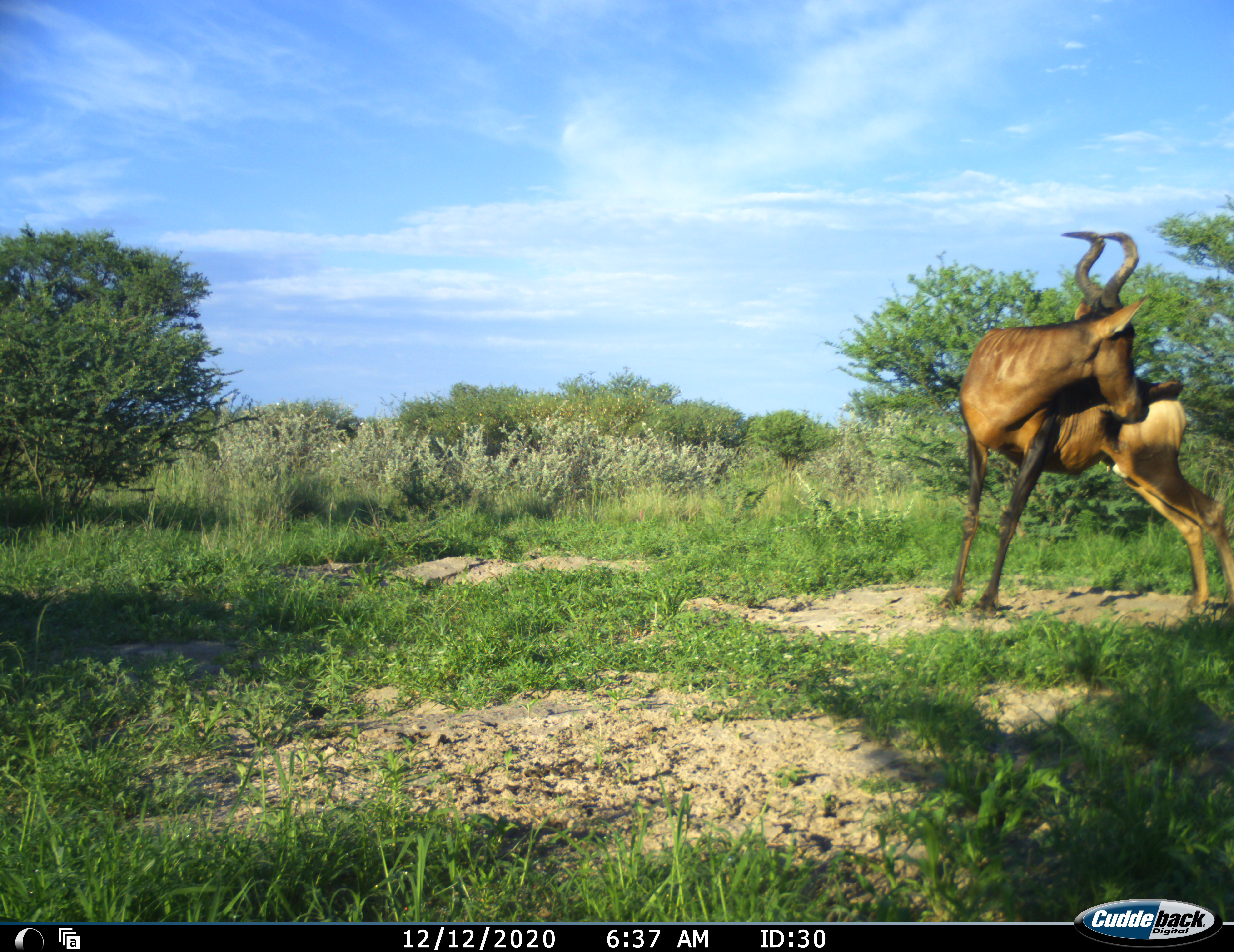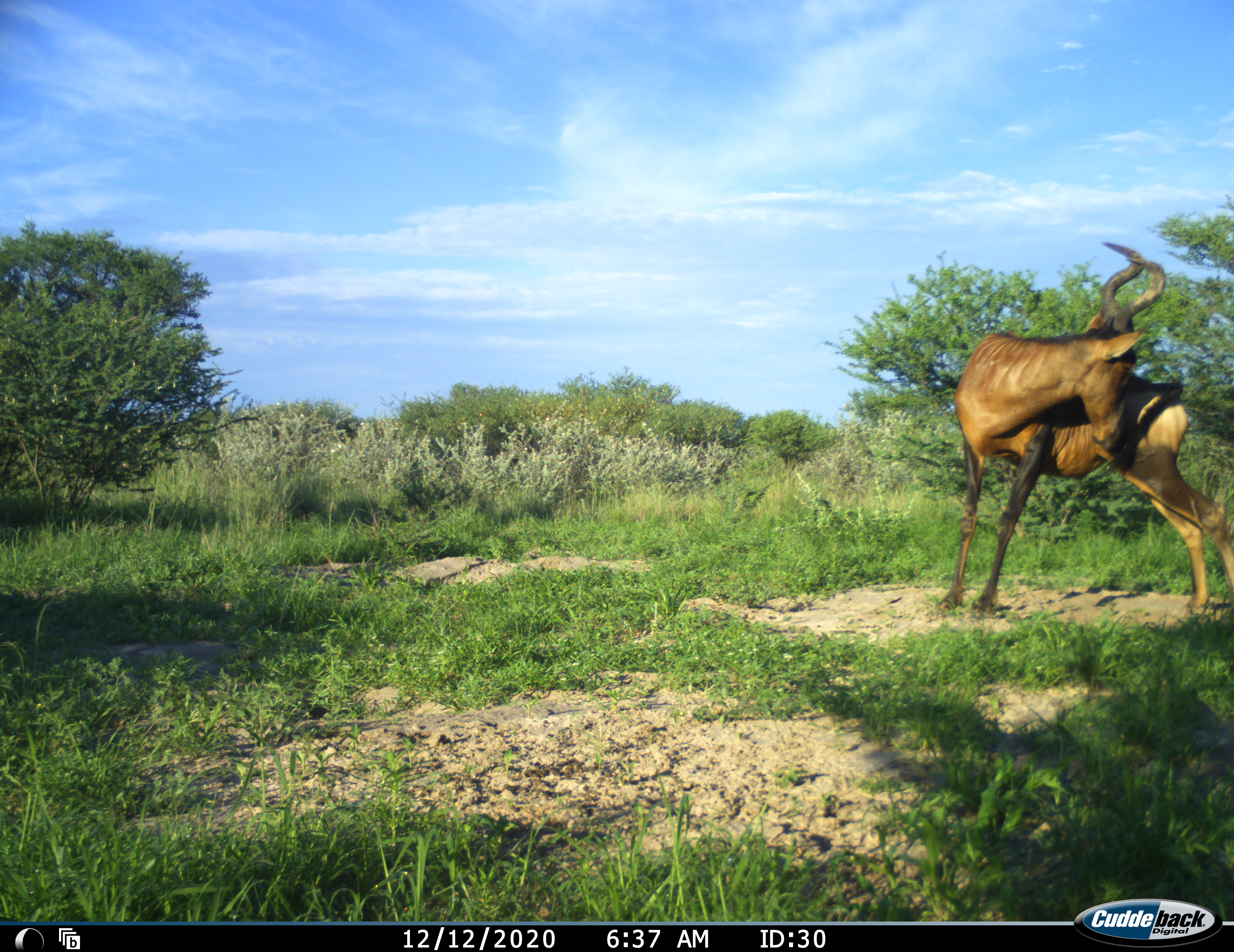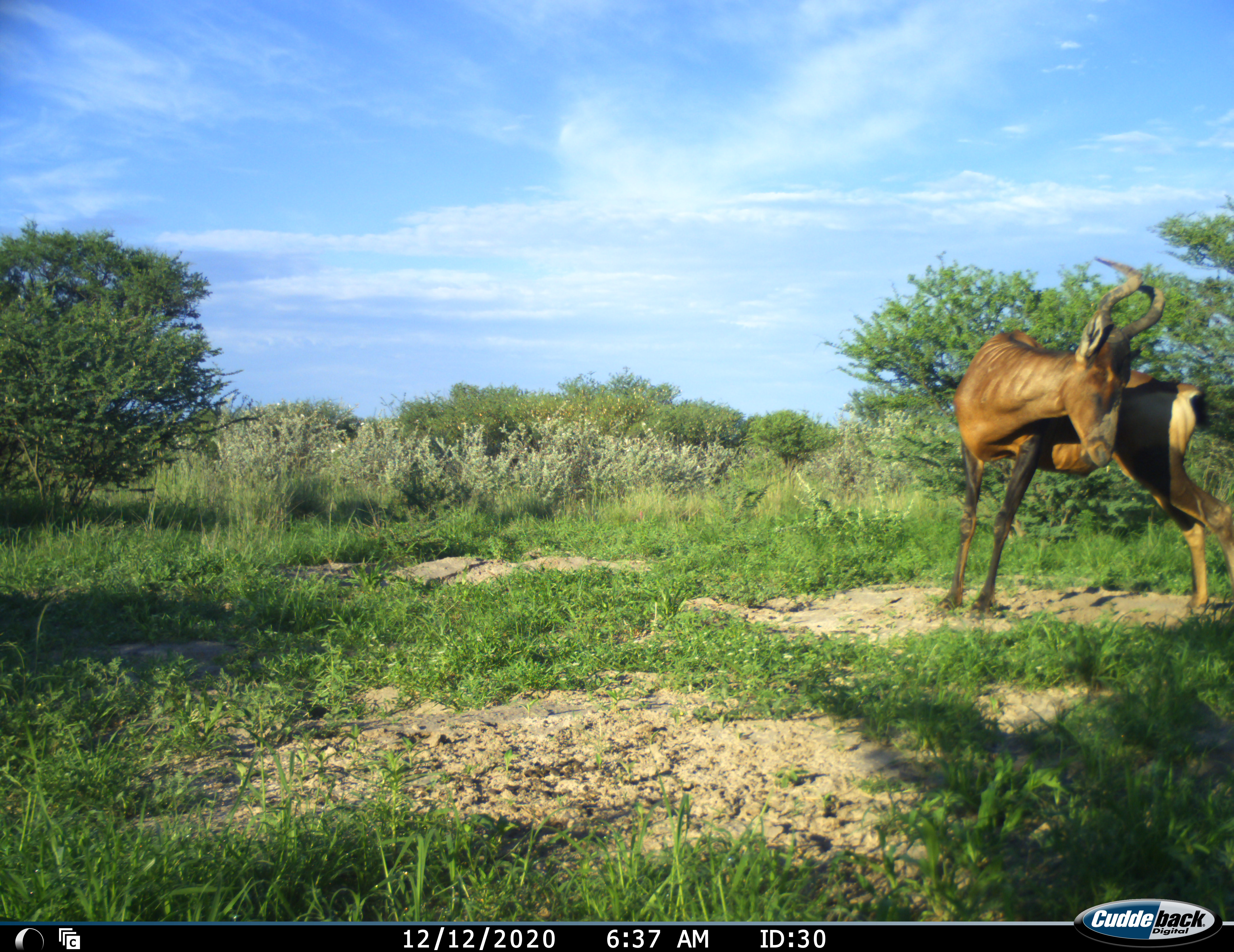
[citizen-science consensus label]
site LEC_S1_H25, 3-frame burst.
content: unidentified animal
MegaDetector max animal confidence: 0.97